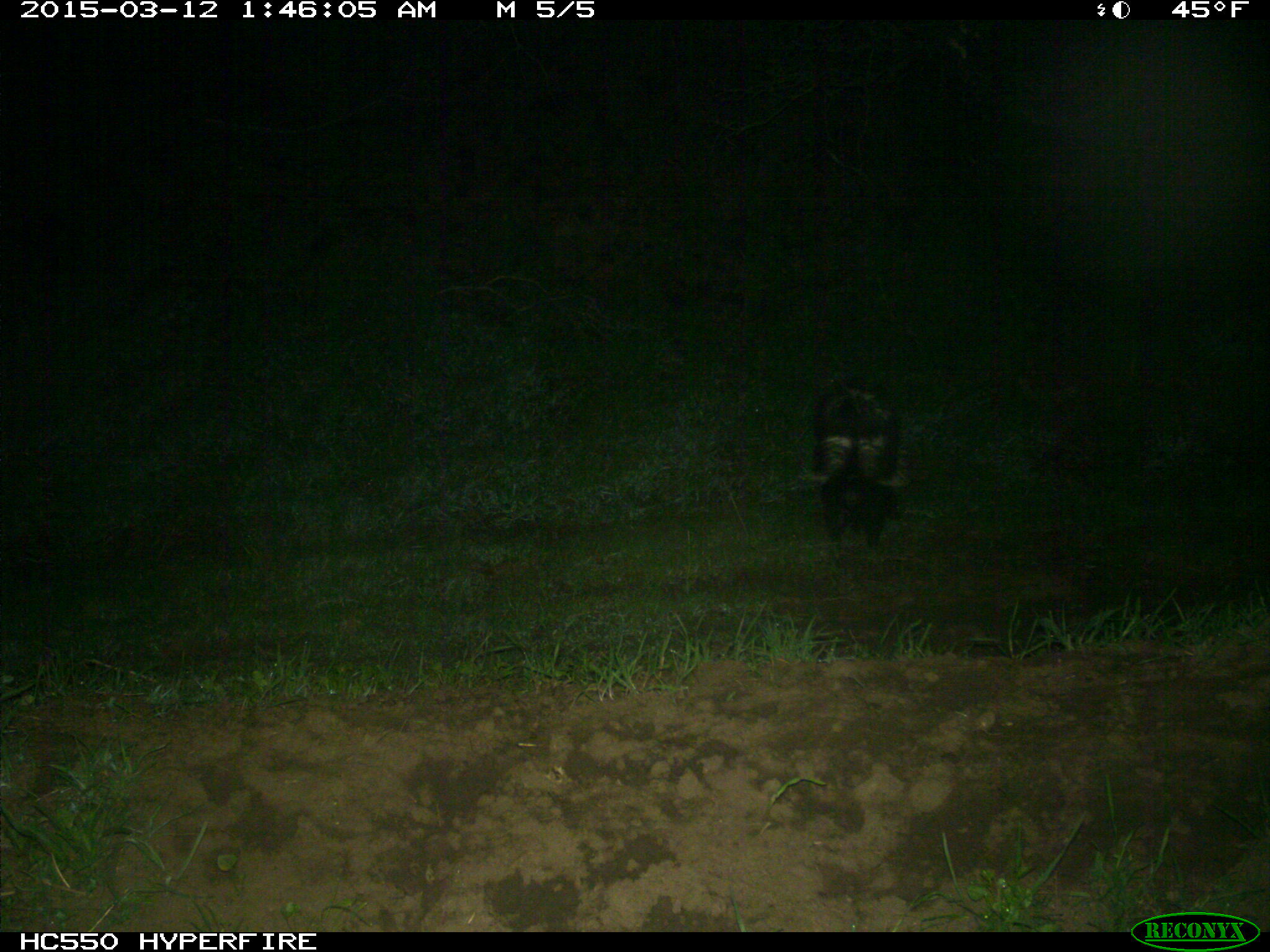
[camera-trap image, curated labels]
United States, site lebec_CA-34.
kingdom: Animalia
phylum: Chordata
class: Mammalia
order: Carnivora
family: Mephitidae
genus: Mephitis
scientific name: Mephitis mephitis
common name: striped skunk